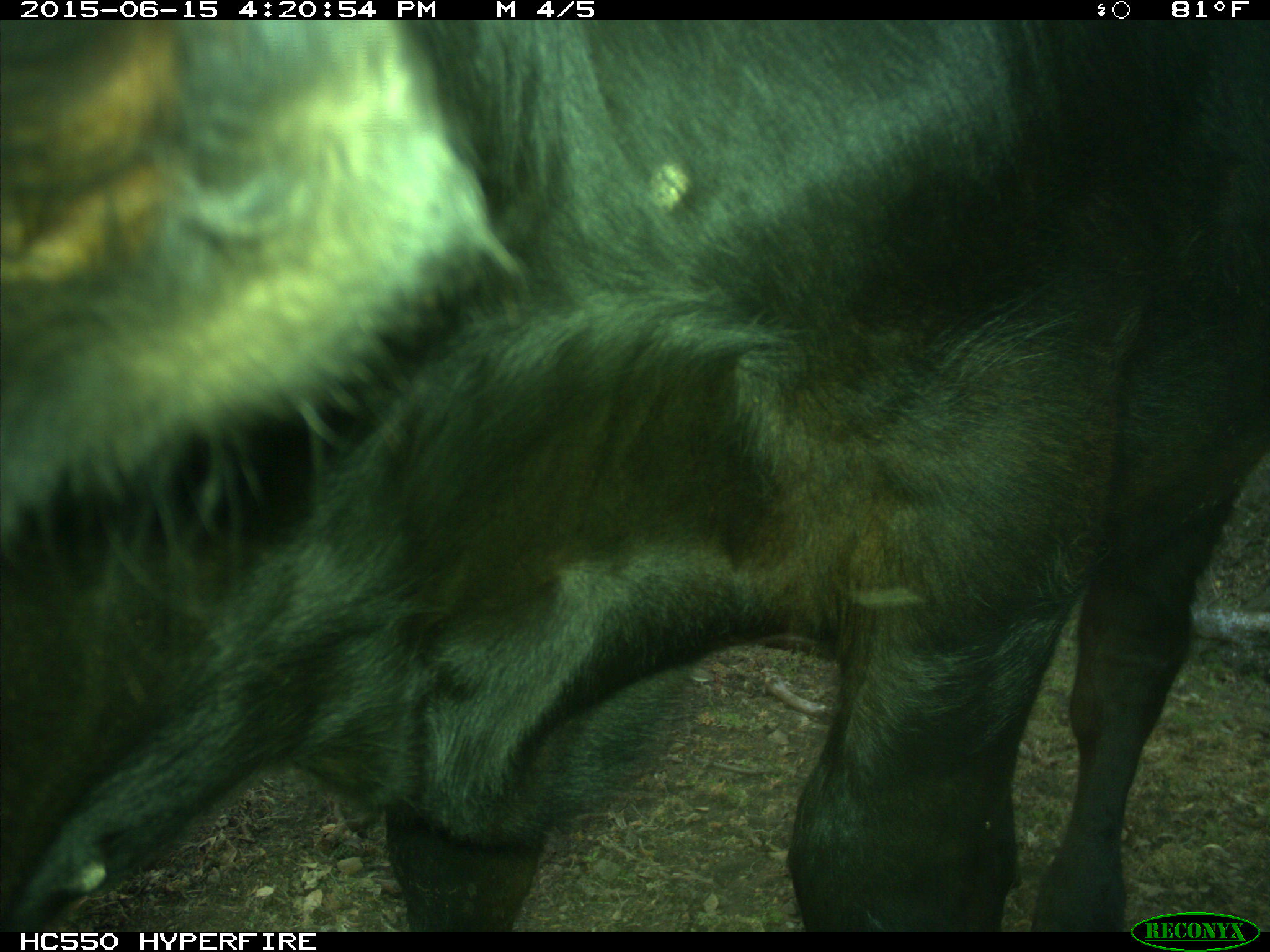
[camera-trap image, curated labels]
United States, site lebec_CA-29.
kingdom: Animalia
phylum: Chordata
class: Mammalia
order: Artiodactyla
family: Bovidae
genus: Bos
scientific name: Bos taurus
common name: domestic cow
Bos taurus (domestic cow).